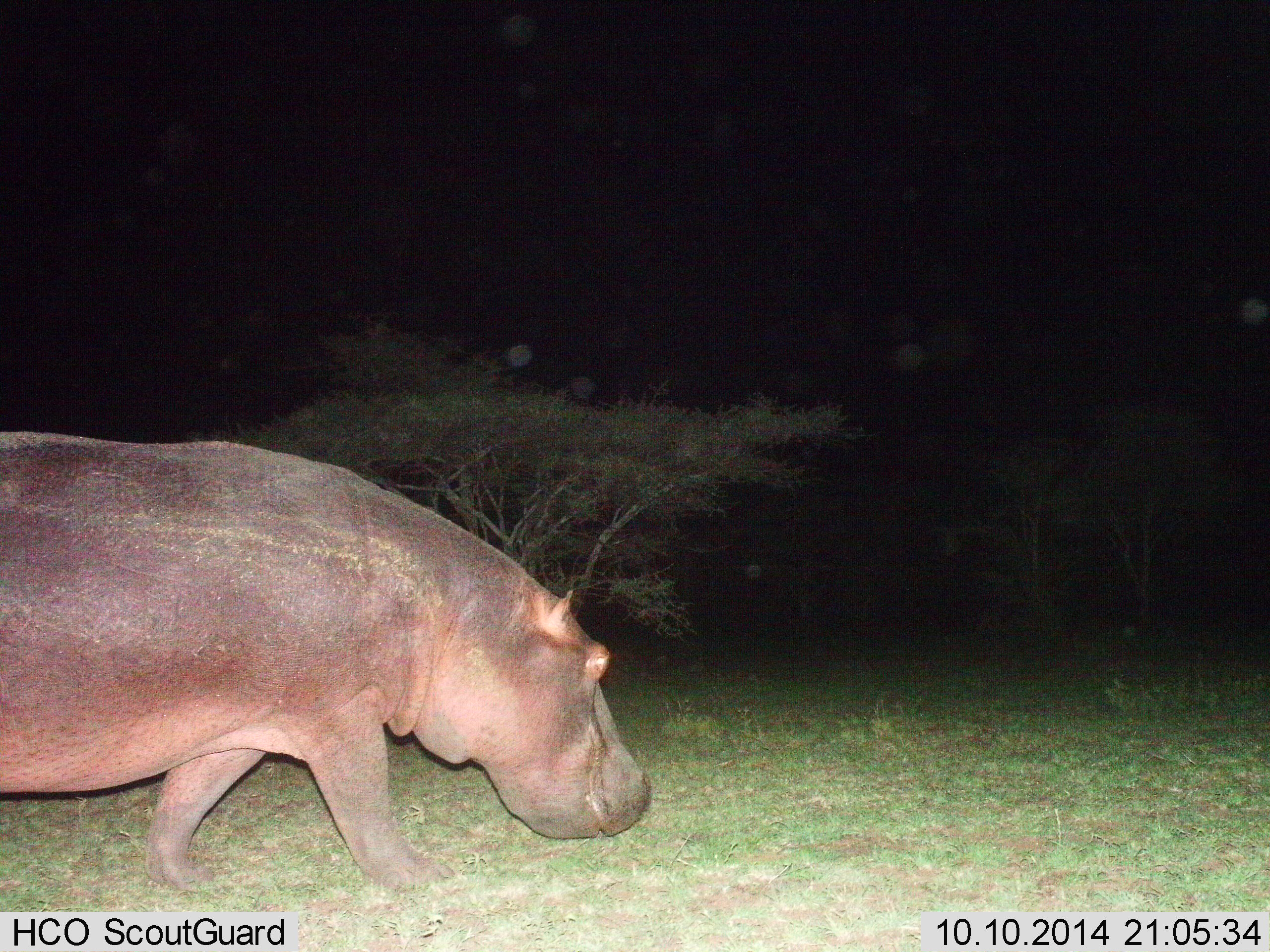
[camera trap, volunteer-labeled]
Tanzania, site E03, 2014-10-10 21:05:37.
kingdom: Animalia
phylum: Chordata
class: Mammalia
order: Artiodactyla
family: Hippopotamidae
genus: Hippopotamus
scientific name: Hippopotamus amphibius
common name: hippopotamus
Hippopotamus (Hippopotamus amphibius), count 1. Behavior (volunteer vote fractions): standing 30%, resting 0%, moving 90%, interacting 0%. Young present (vote fraction): 0%. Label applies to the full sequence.